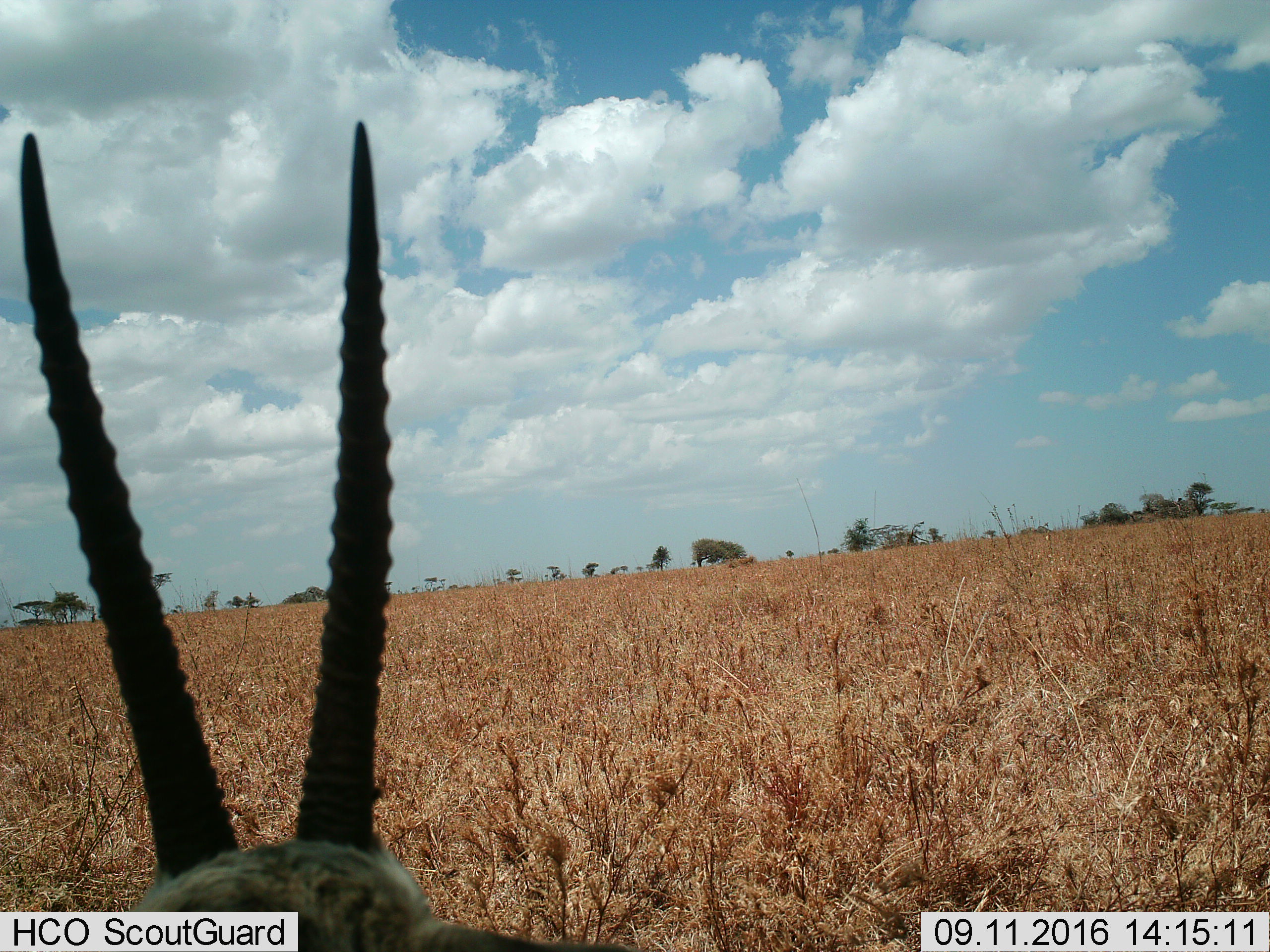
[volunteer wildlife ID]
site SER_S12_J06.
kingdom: Animalia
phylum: Chordata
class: Mammalia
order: Artiodactyla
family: Bovidae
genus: Eudorcas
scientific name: Eudorcas thomsonii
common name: thomson's gazelle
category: gazellethomsons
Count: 1.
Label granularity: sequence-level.